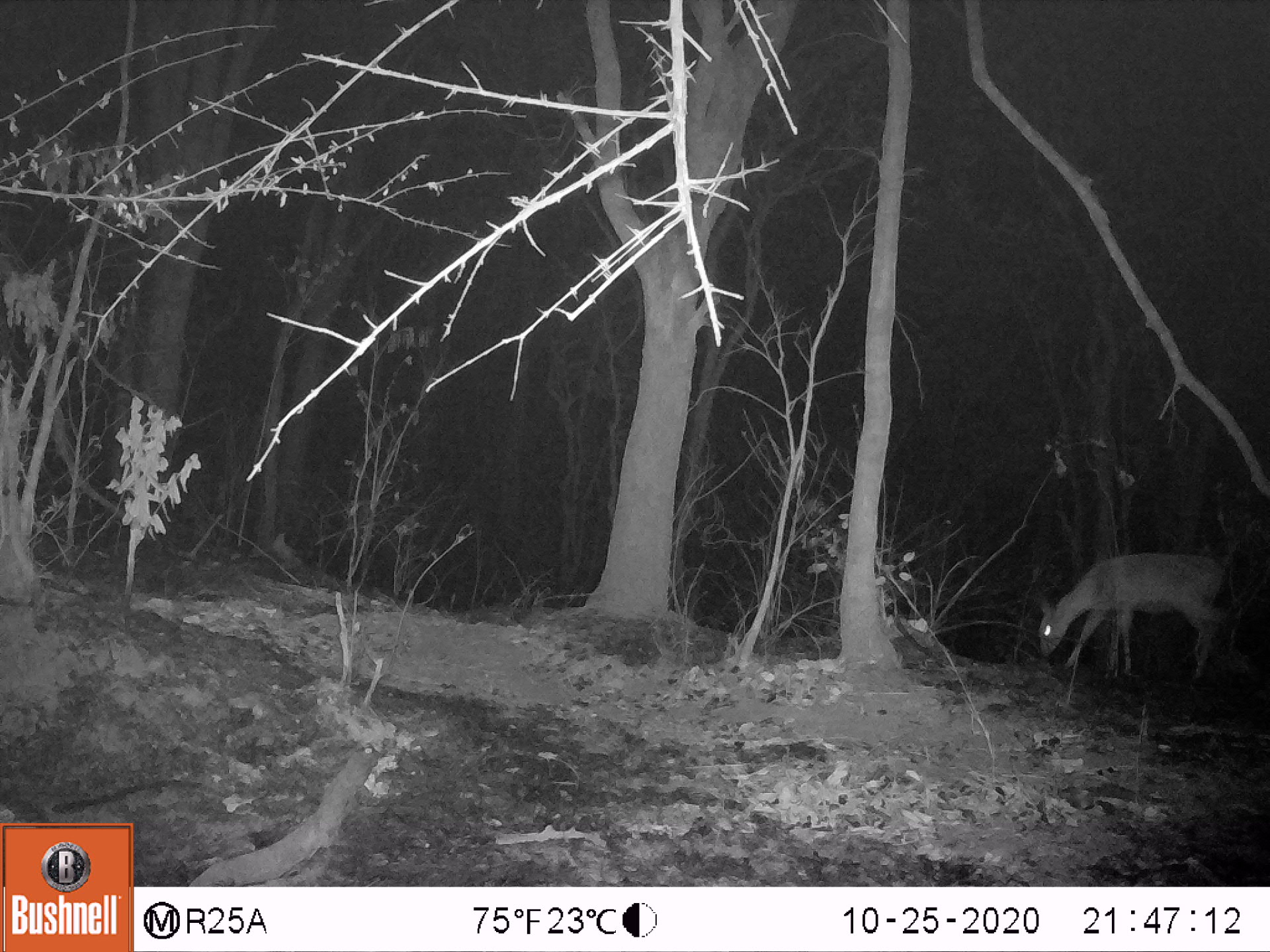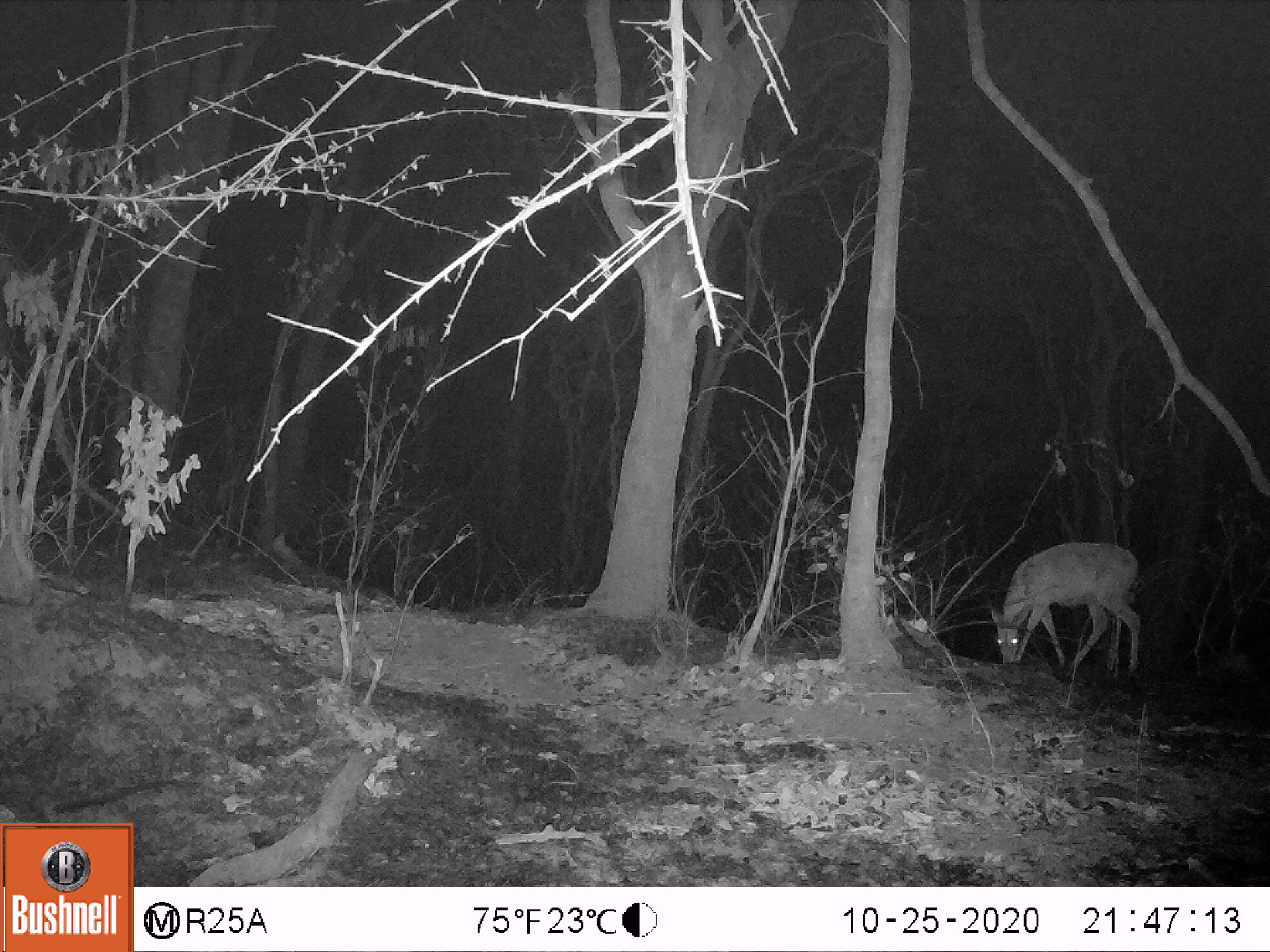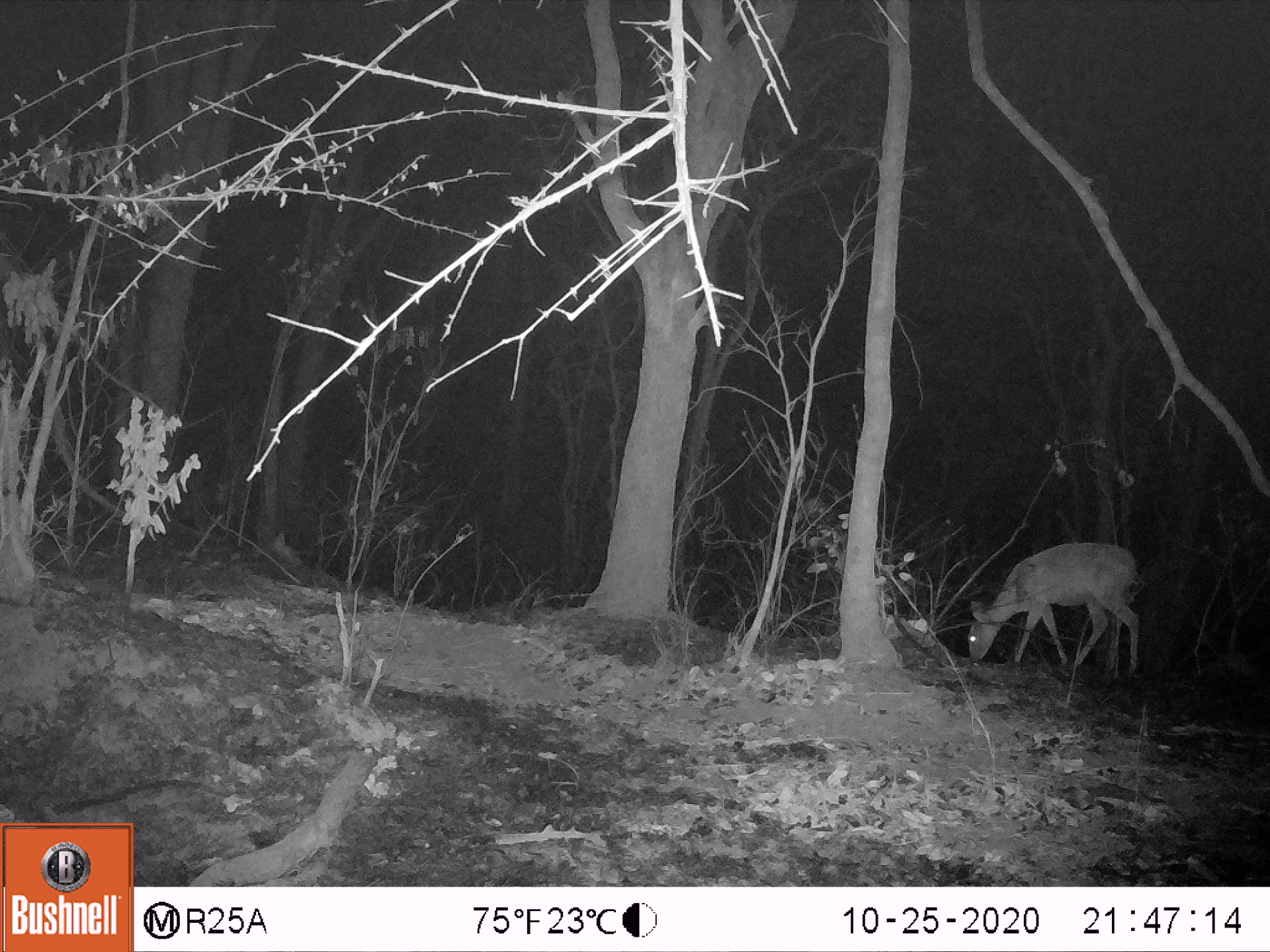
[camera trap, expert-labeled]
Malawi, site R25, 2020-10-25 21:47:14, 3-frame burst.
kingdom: Animalia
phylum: Chordata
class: Mammalia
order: Artiodactyla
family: Bovidae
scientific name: Antilopinae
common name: small antelope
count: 1